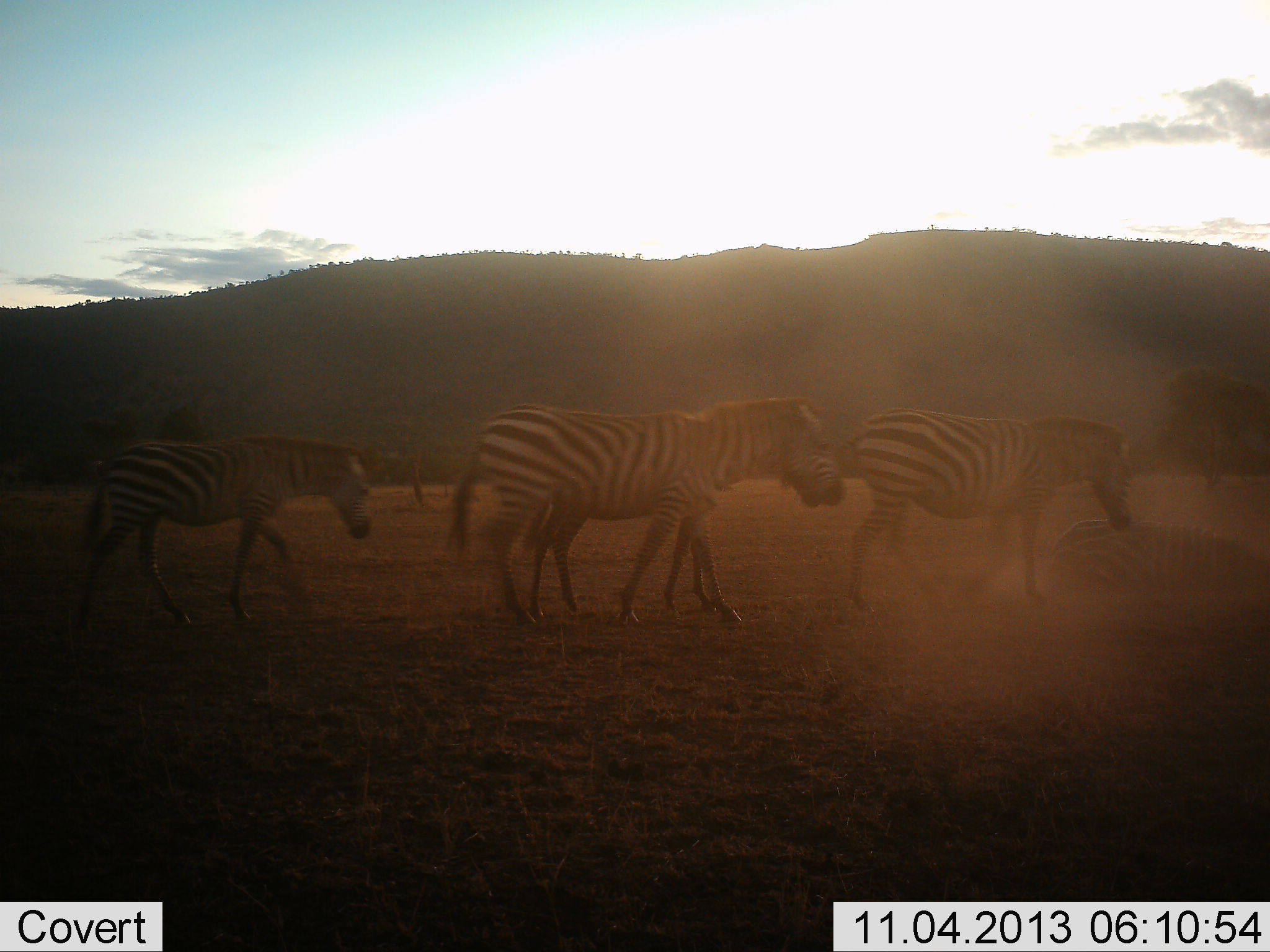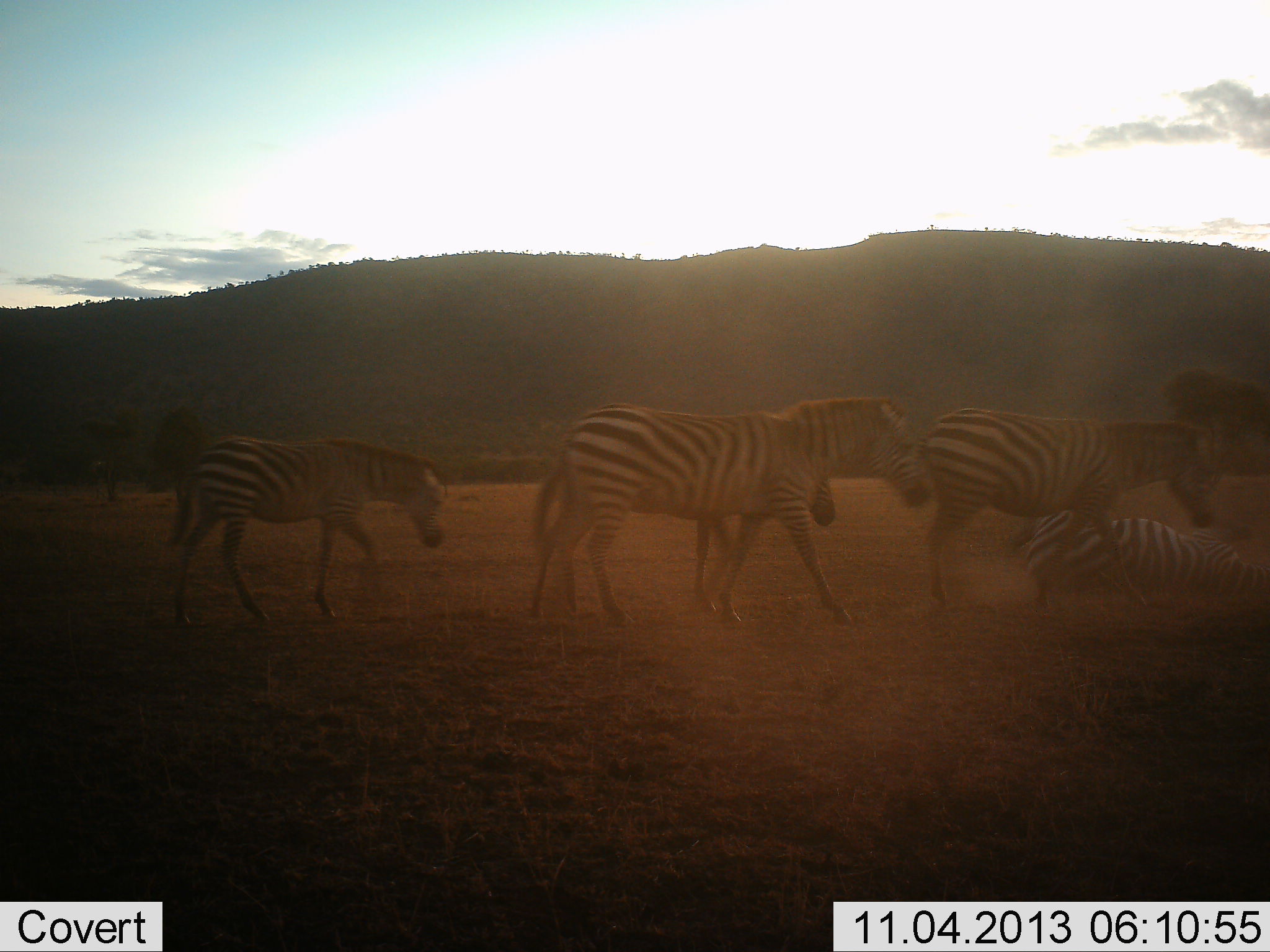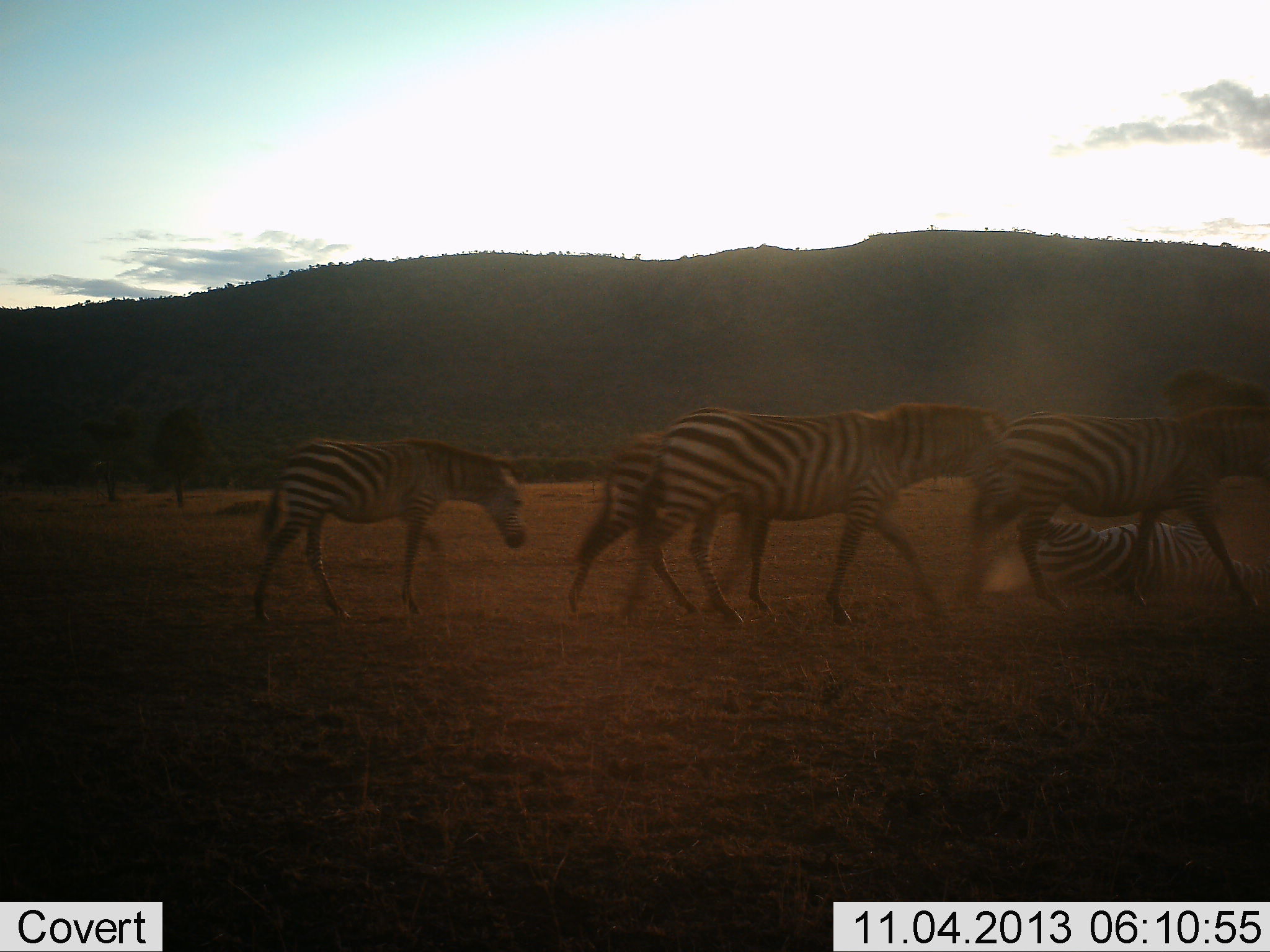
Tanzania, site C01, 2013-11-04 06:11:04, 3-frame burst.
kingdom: Animalia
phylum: Chordata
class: Mammalia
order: Perissodactyla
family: Equidae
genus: Equus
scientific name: Equus quagga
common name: plains zebra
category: zebra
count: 5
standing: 10%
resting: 60%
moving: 100%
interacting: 10%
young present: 70%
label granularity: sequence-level